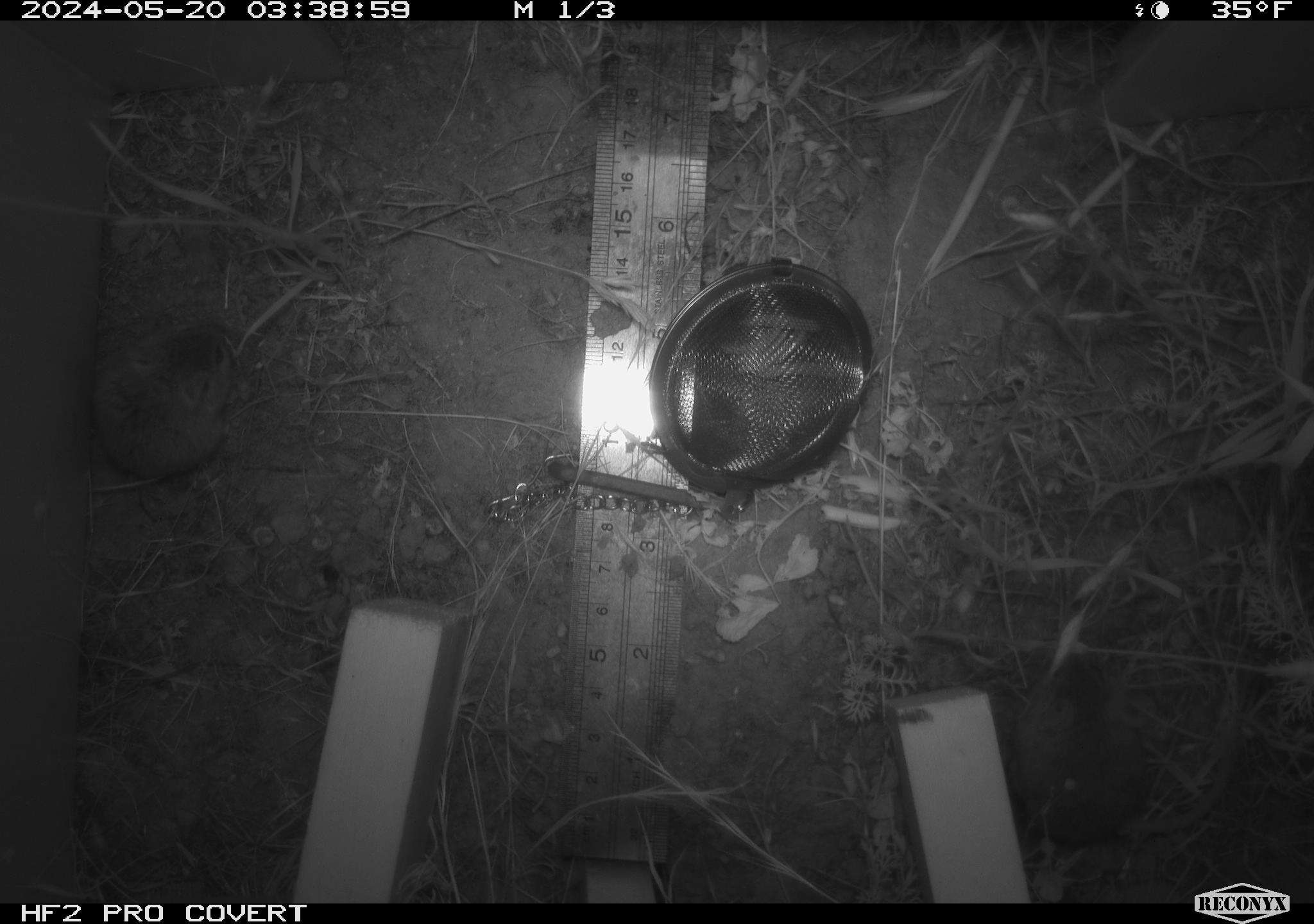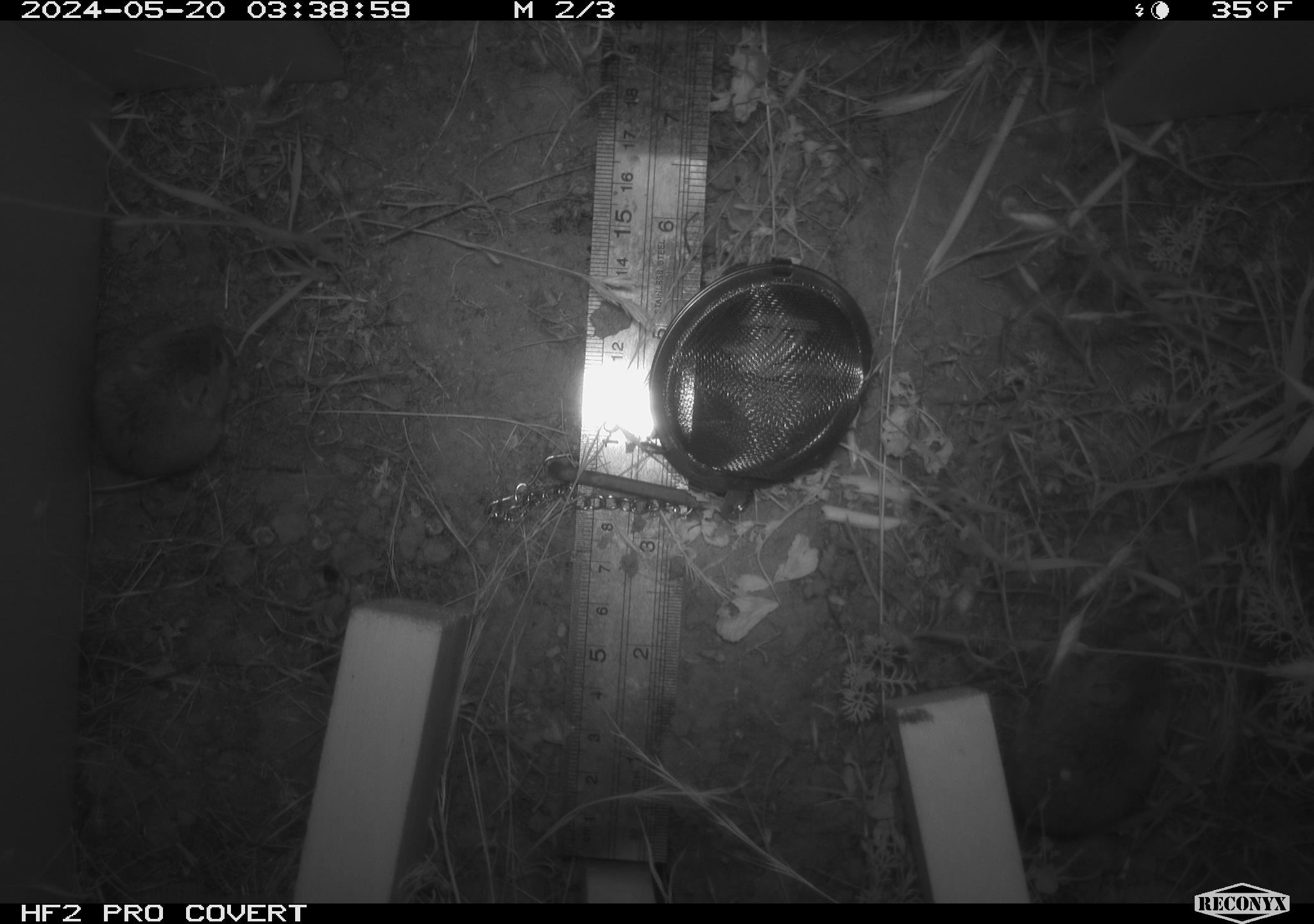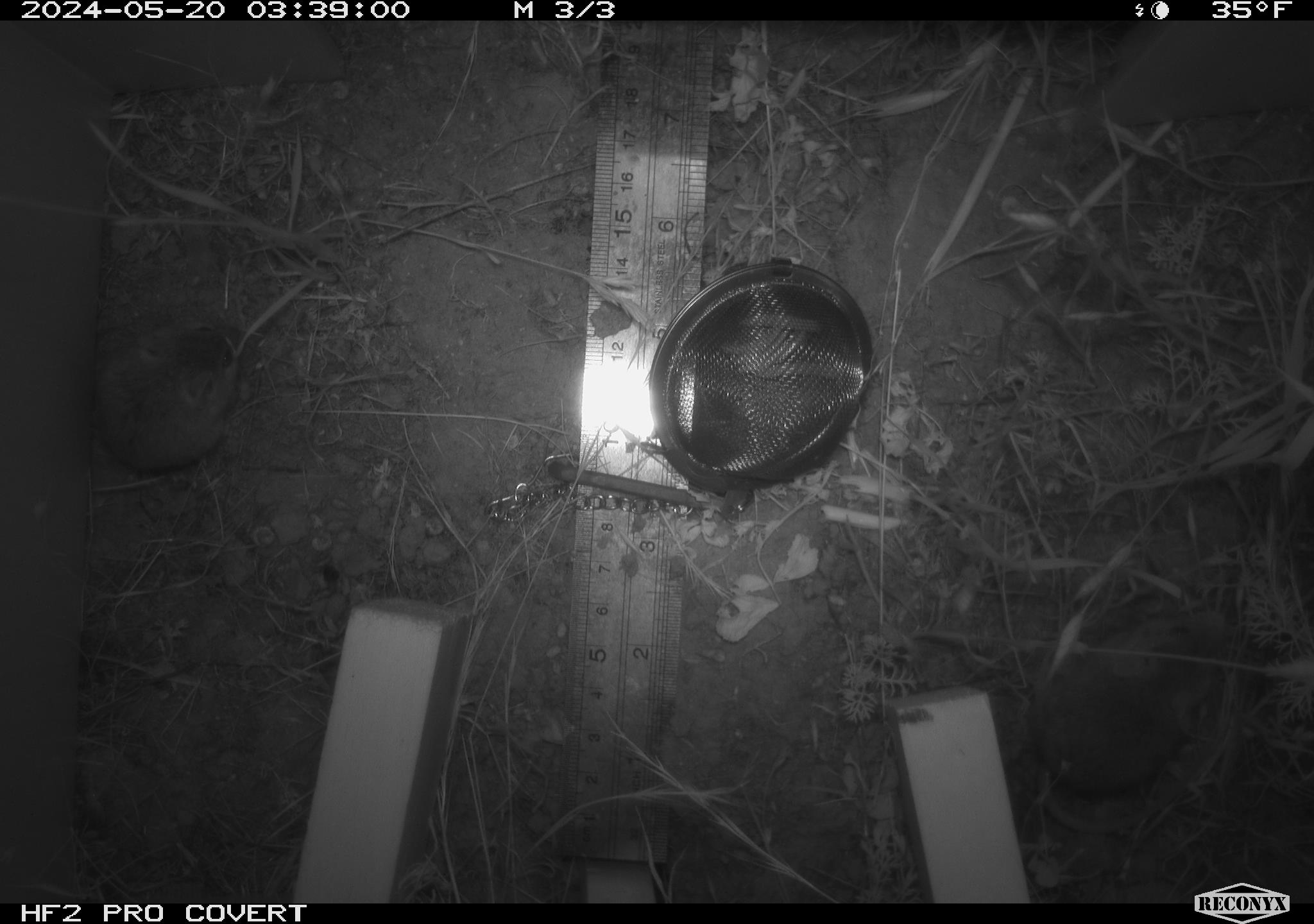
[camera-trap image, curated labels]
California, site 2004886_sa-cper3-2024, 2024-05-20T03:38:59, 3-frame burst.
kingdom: Animalia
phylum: Chordata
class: Mammalia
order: Rodentia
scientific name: Rodentia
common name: rodent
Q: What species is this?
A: Rodent (Rodentia).